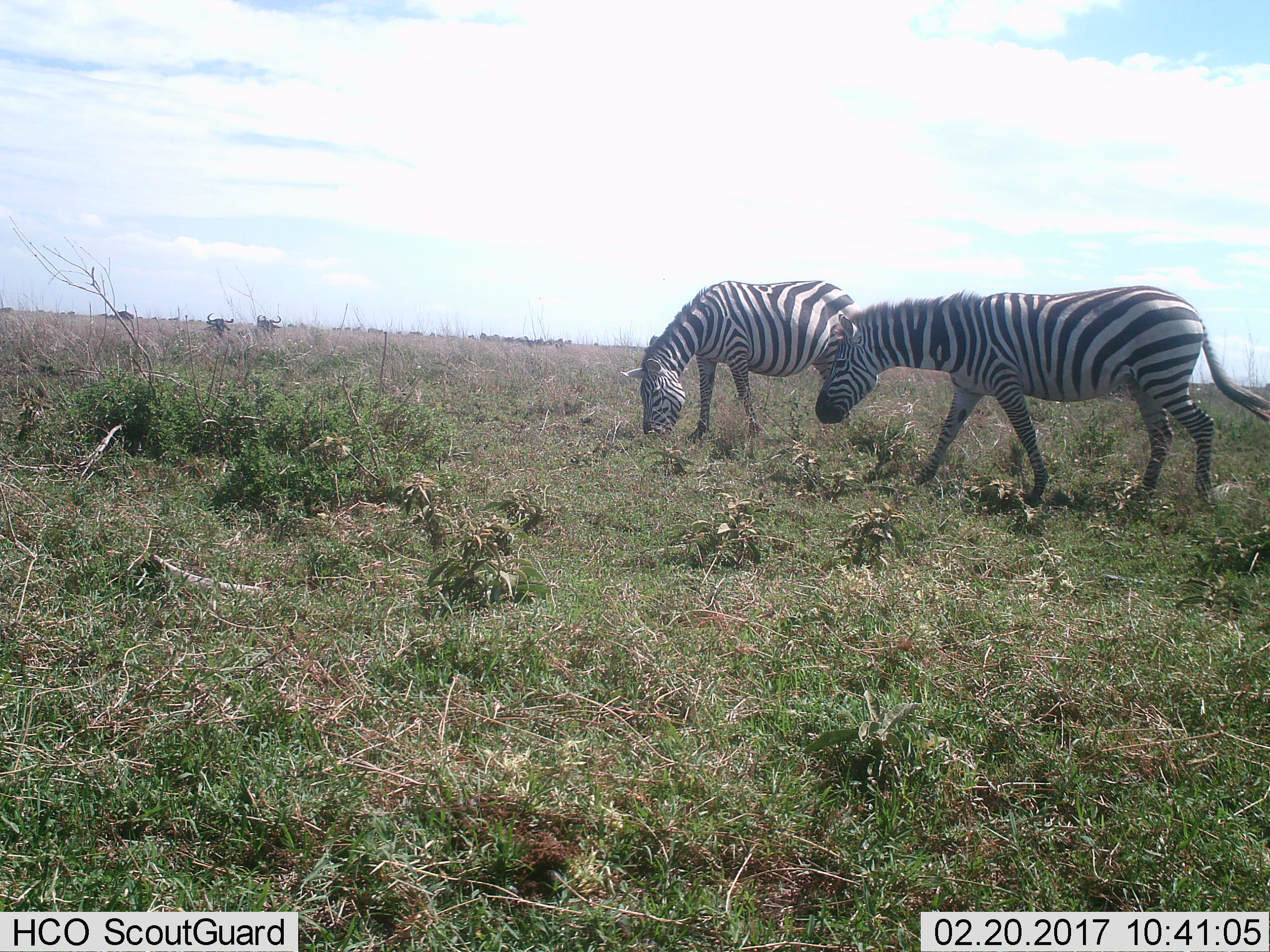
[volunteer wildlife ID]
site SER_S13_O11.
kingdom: Animalia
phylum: Chordata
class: Mammalia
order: Perissodactyla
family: Equidae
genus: Equus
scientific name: Equus quagga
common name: plains zebra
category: zebraplains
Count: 2.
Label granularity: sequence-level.